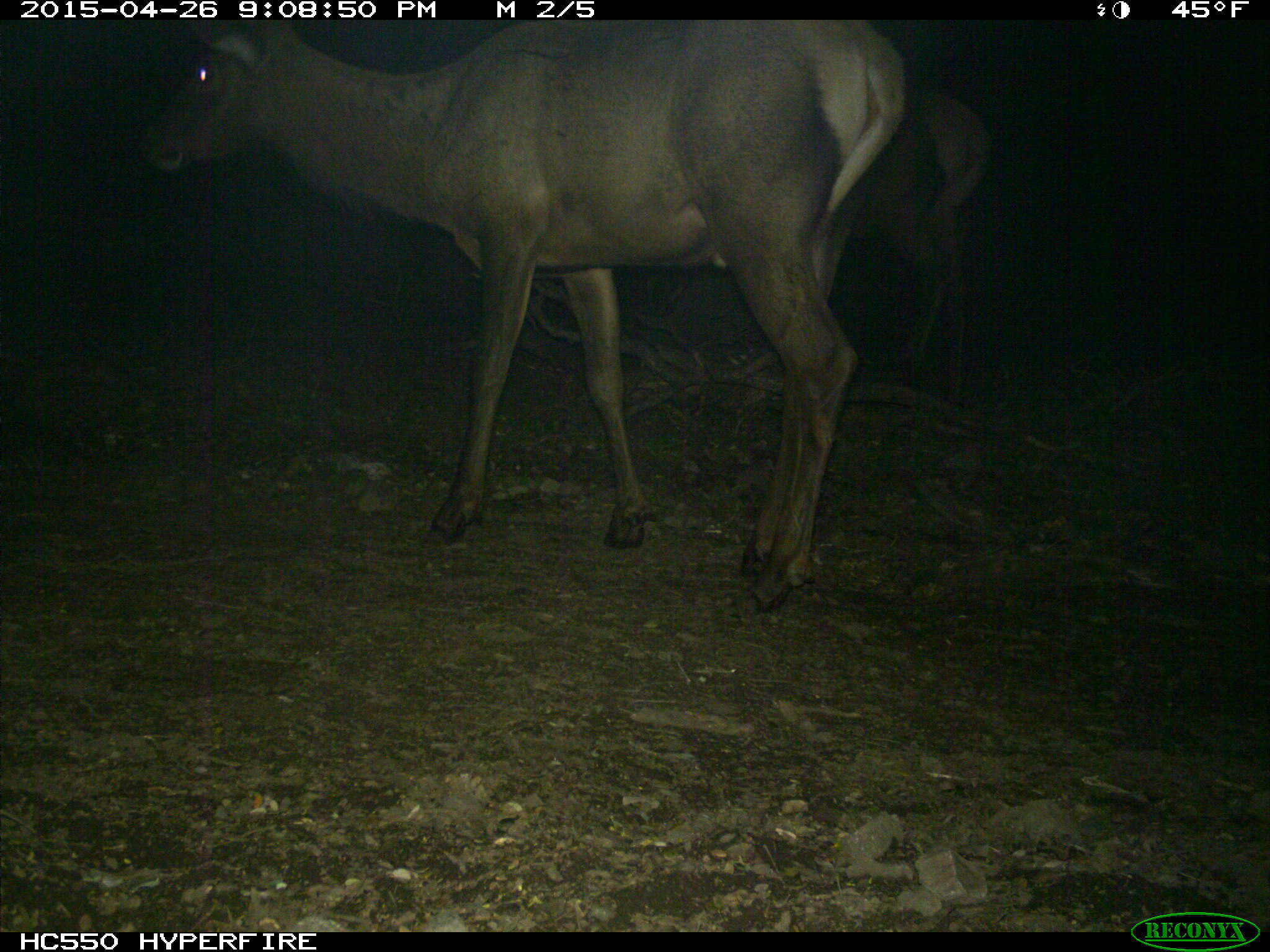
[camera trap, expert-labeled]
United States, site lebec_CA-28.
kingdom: Animalia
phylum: Chordata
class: Mammalia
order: Artiodactyla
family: Cervidae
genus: Cervus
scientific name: Cervus canadensis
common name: elk